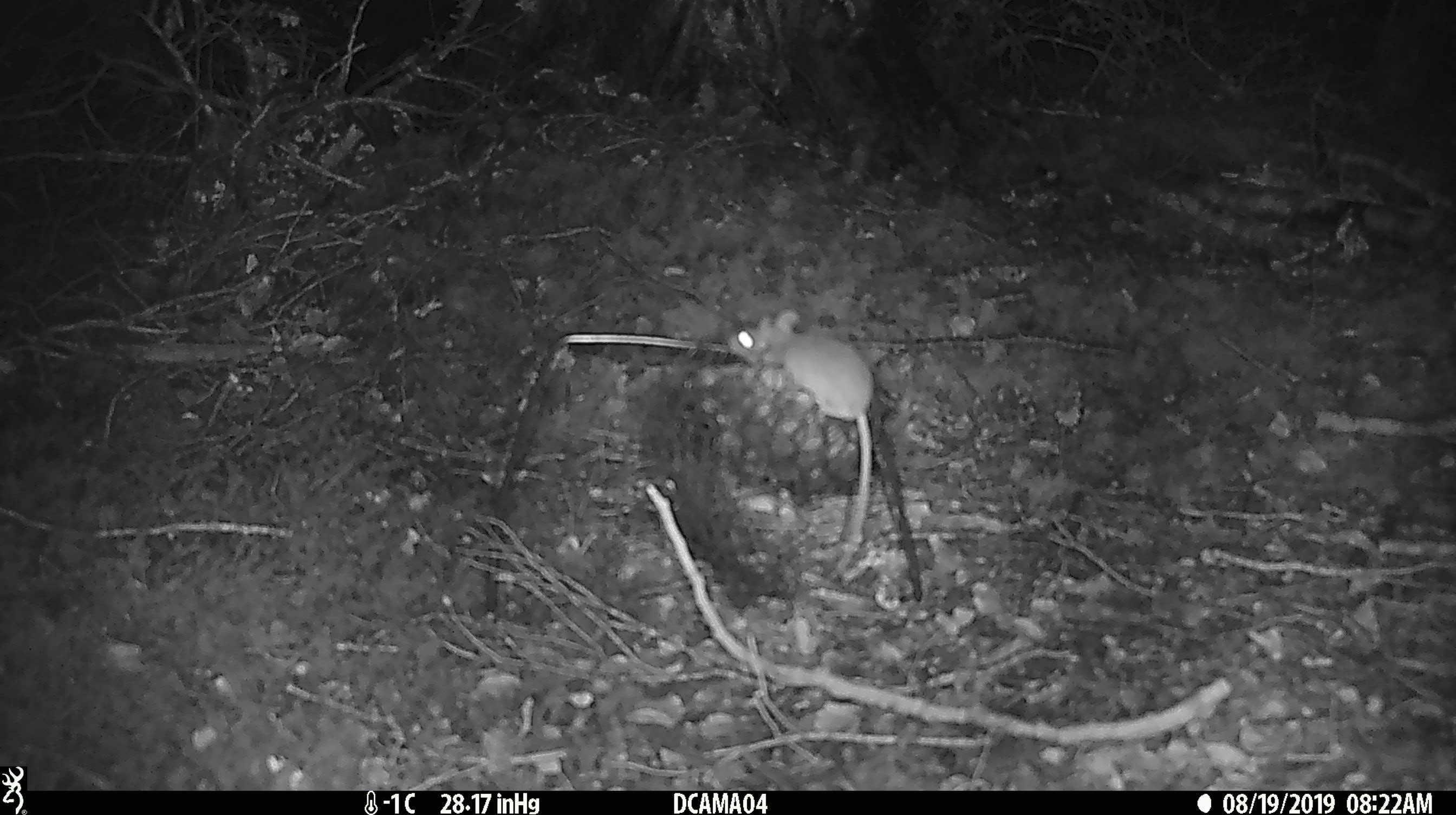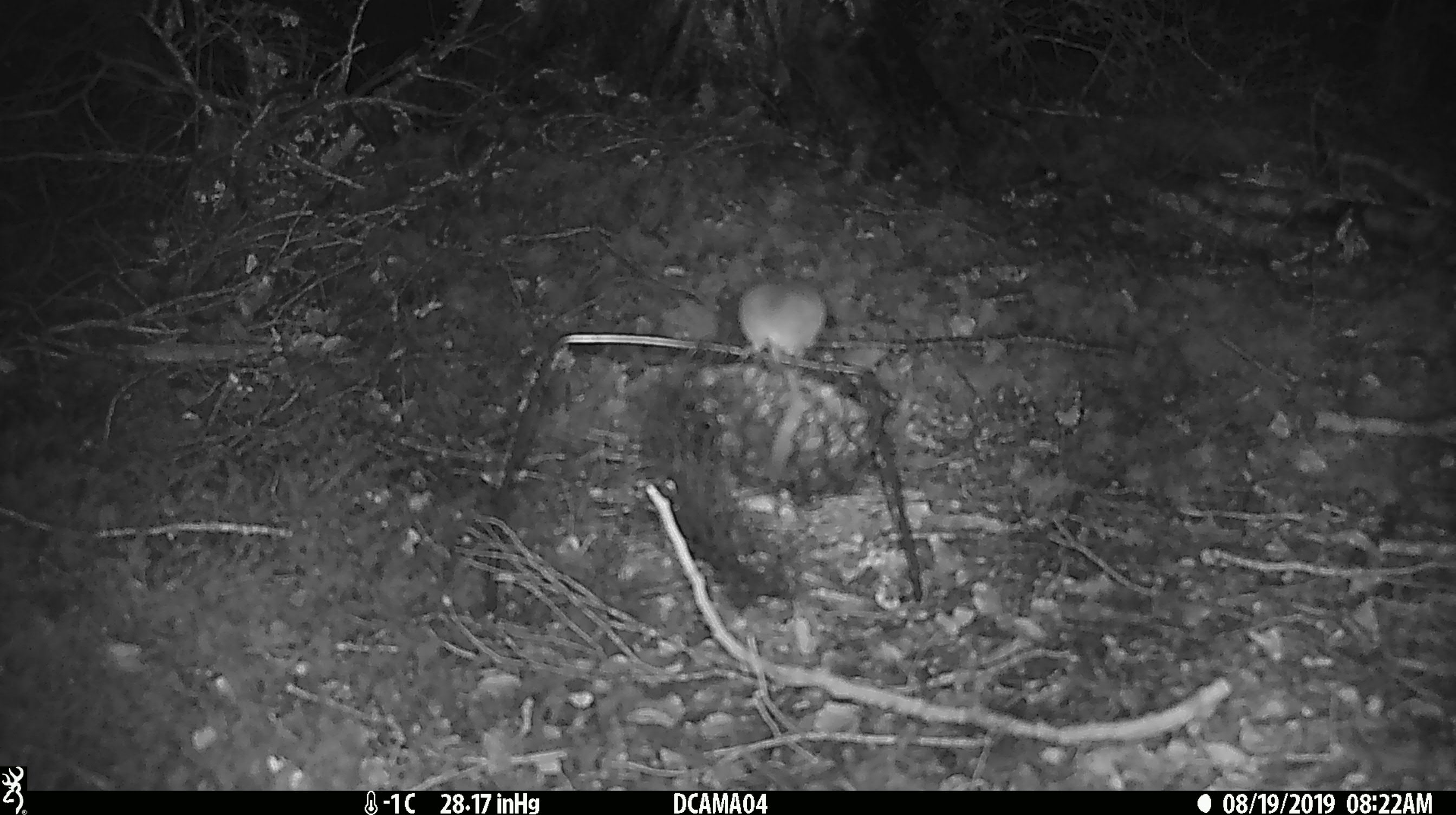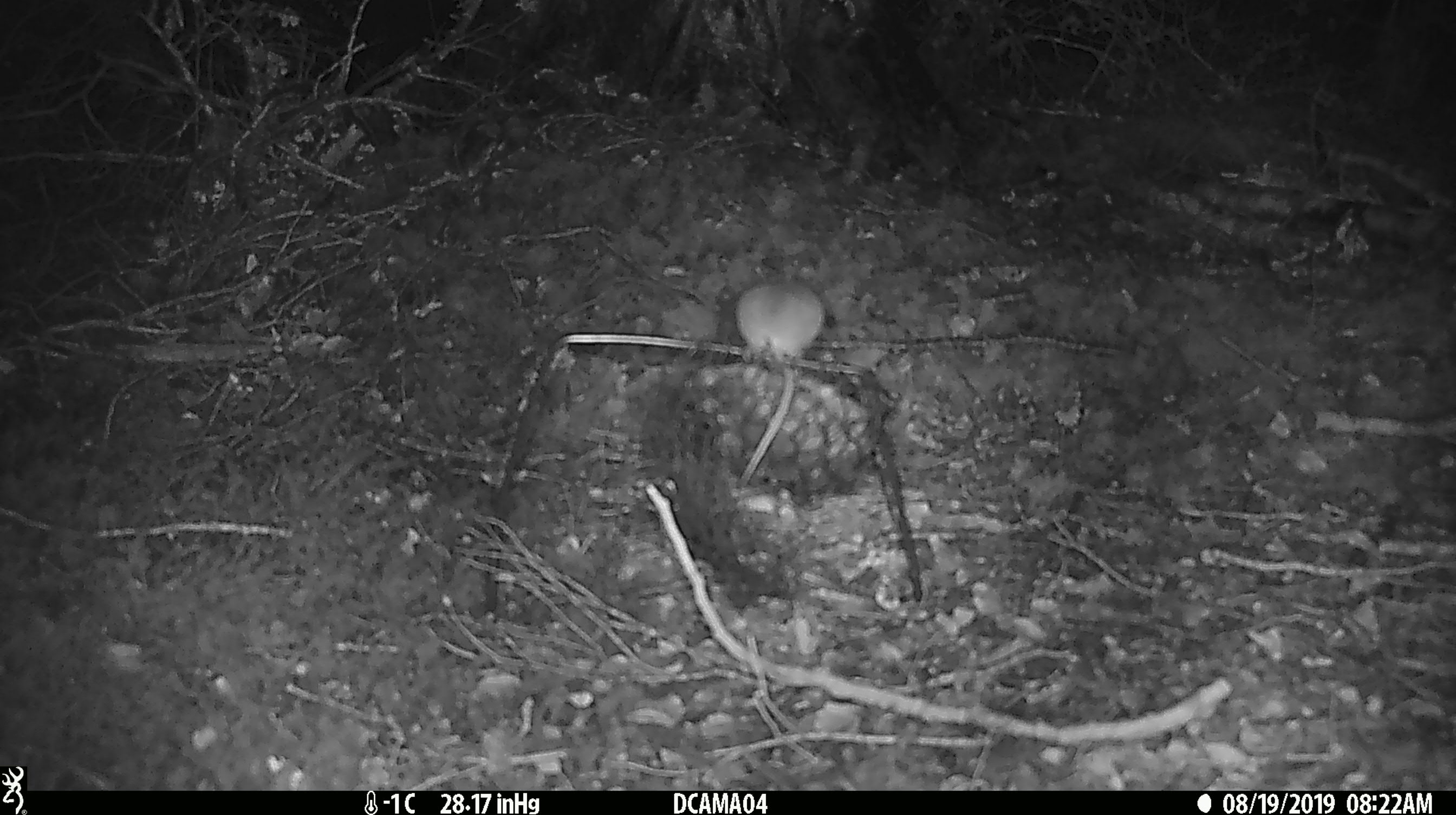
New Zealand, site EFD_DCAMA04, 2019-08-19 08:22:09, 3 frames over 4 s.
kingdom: Animalia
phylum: Chordata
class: Mammalia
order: Rodentia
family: Muridae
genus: Mus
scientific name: Mus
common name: mouse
Mouse (Mus).